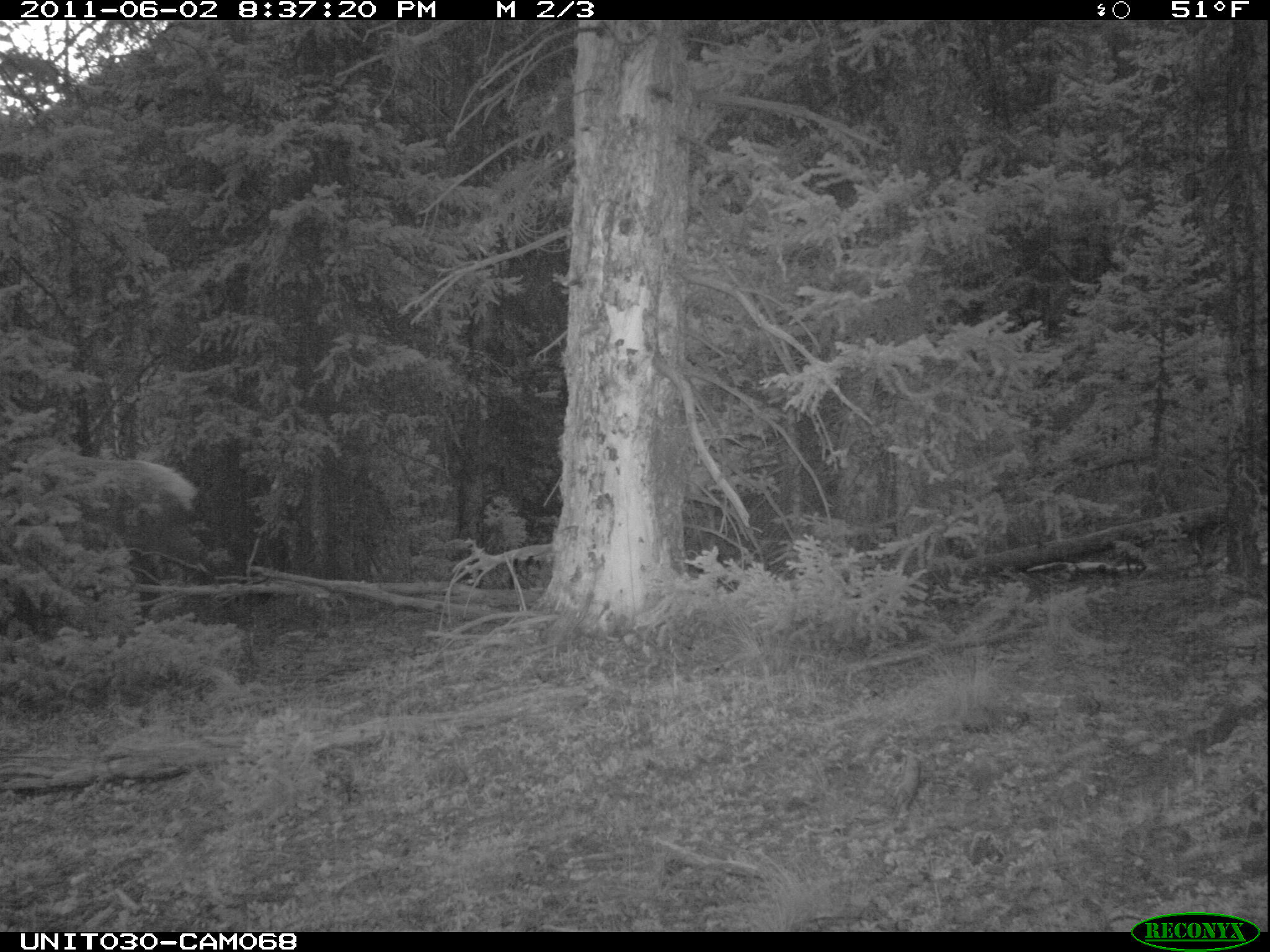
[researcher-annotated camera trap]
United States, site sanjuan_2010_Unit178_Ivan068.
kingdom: Animalia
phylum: Chordata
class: Mammalia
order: Artiodactyla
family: Cervidae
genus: Cervus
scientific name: Cervus elaphus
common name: red deer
Cervus elaphus (red deer).